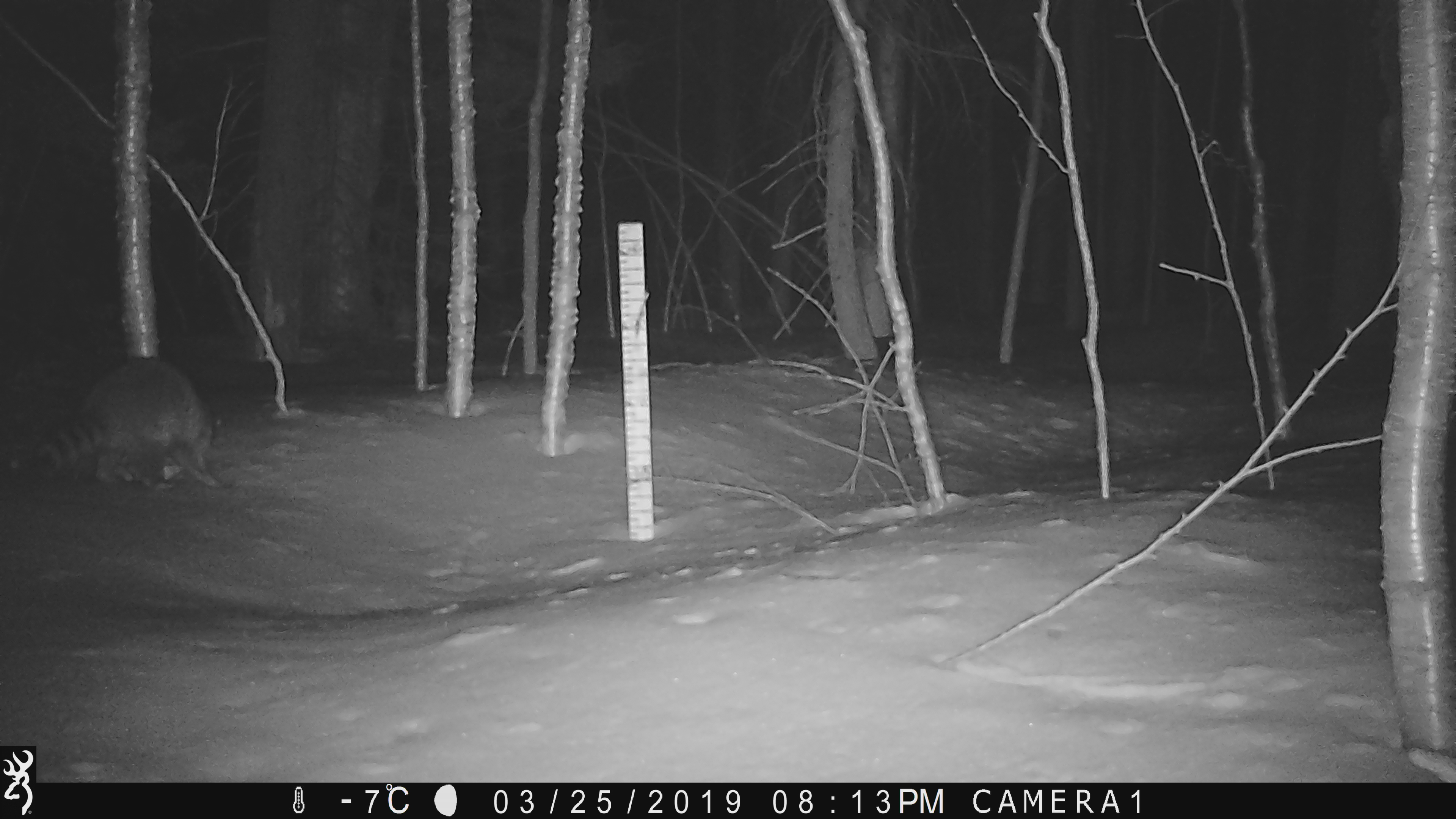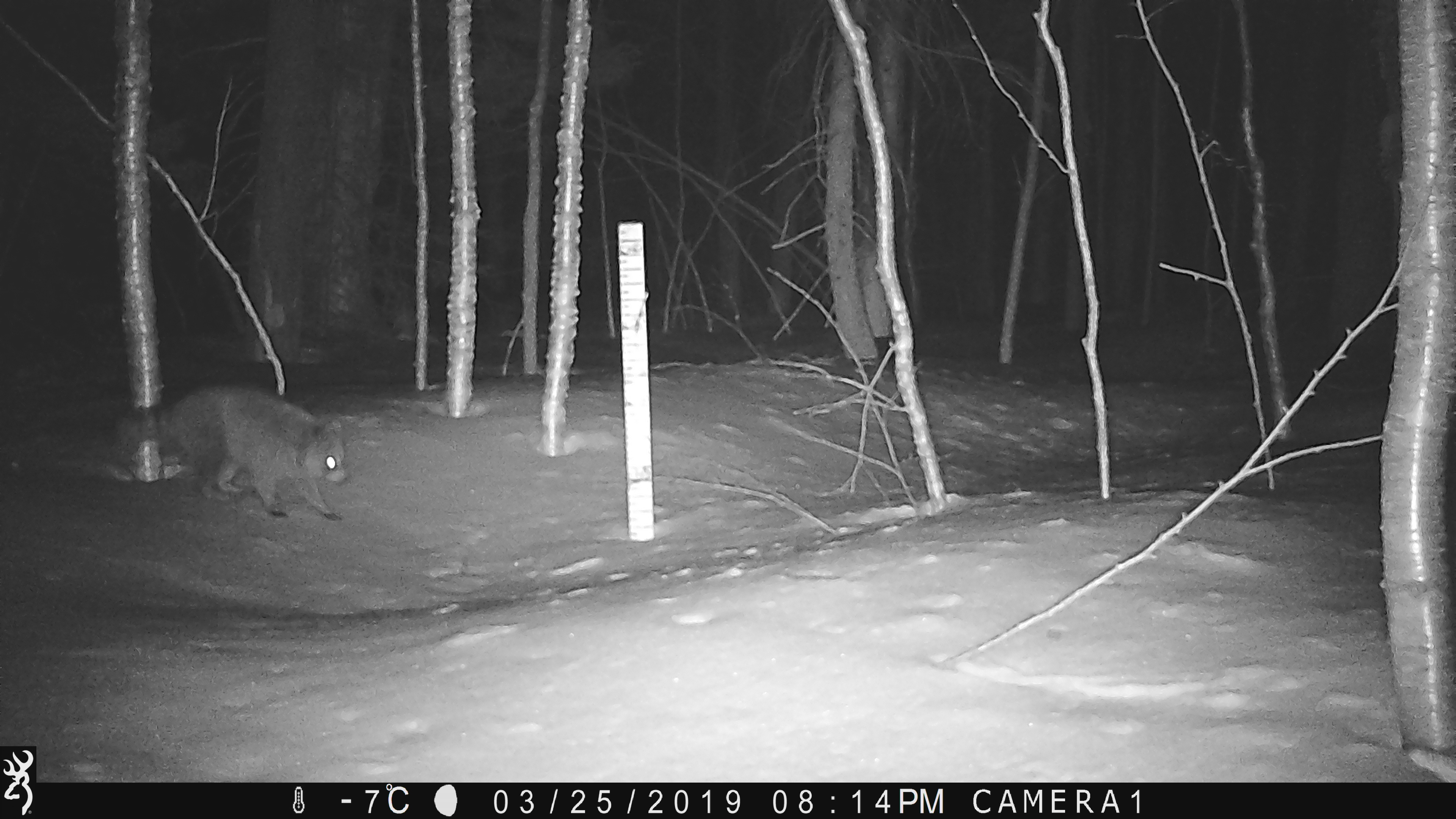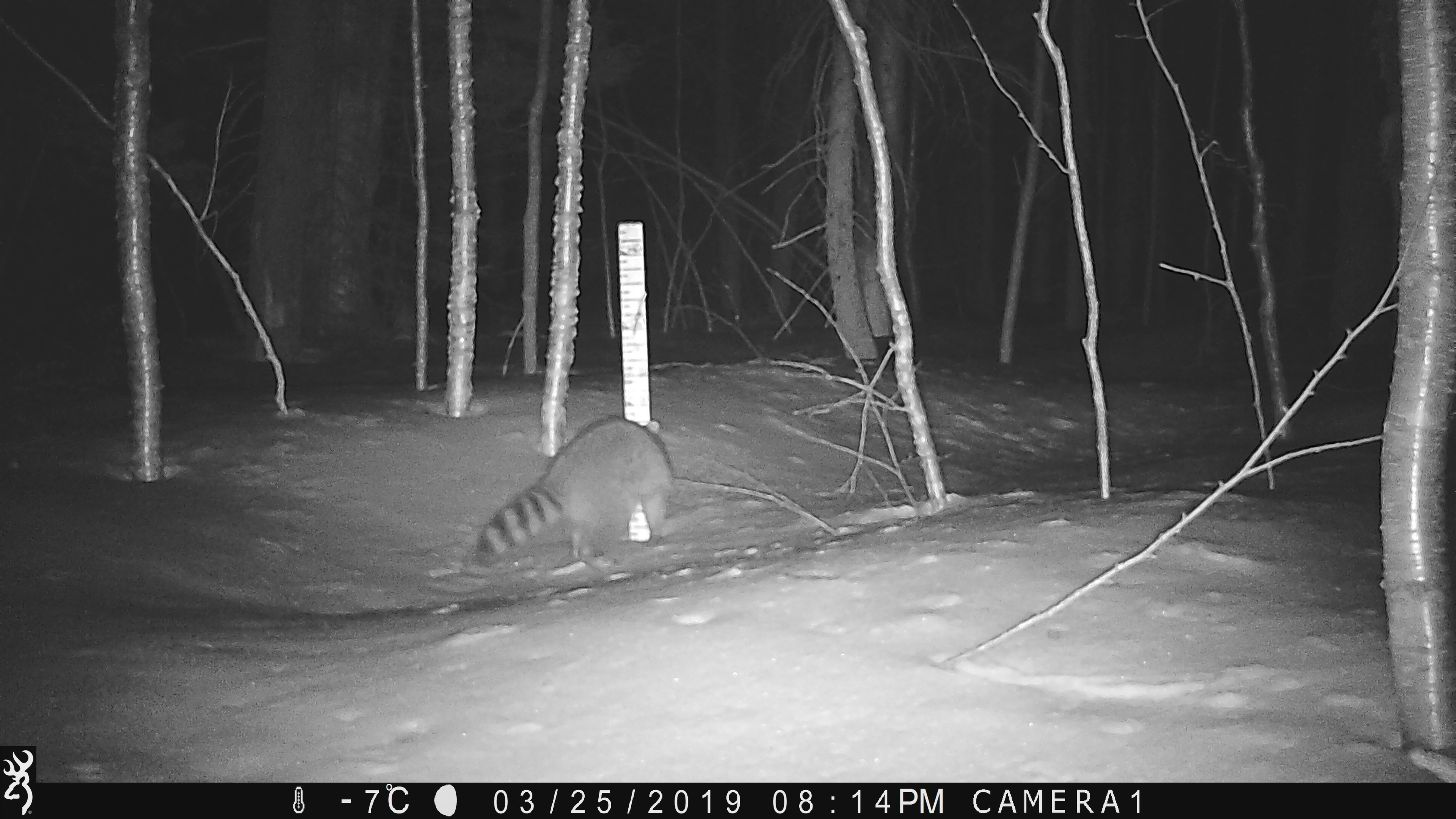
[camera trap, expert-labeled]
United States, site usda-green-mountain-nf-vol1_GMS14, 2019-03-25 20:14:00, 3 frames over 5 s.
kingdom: Animalia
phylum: Chordata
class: Mammalia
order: Carnivora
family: Procyonidae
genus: Procyon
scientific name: Procyon lotor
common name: raccoon